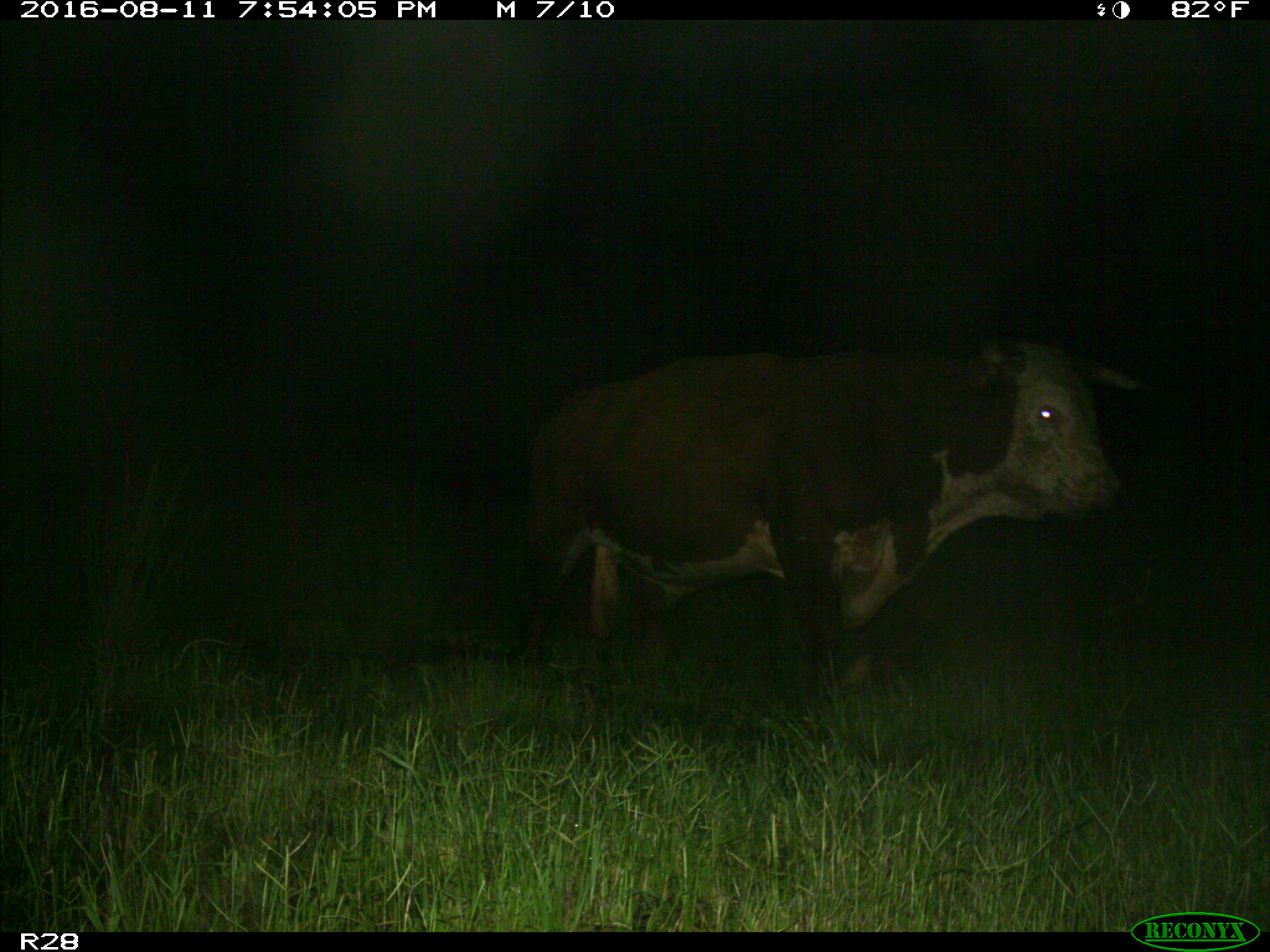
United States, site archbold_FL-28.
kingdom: Animalia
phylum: Chordata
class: Mammalia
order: Artiodactyla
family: Bovidae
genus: Bos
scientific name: Bos taurus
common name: domestic cow